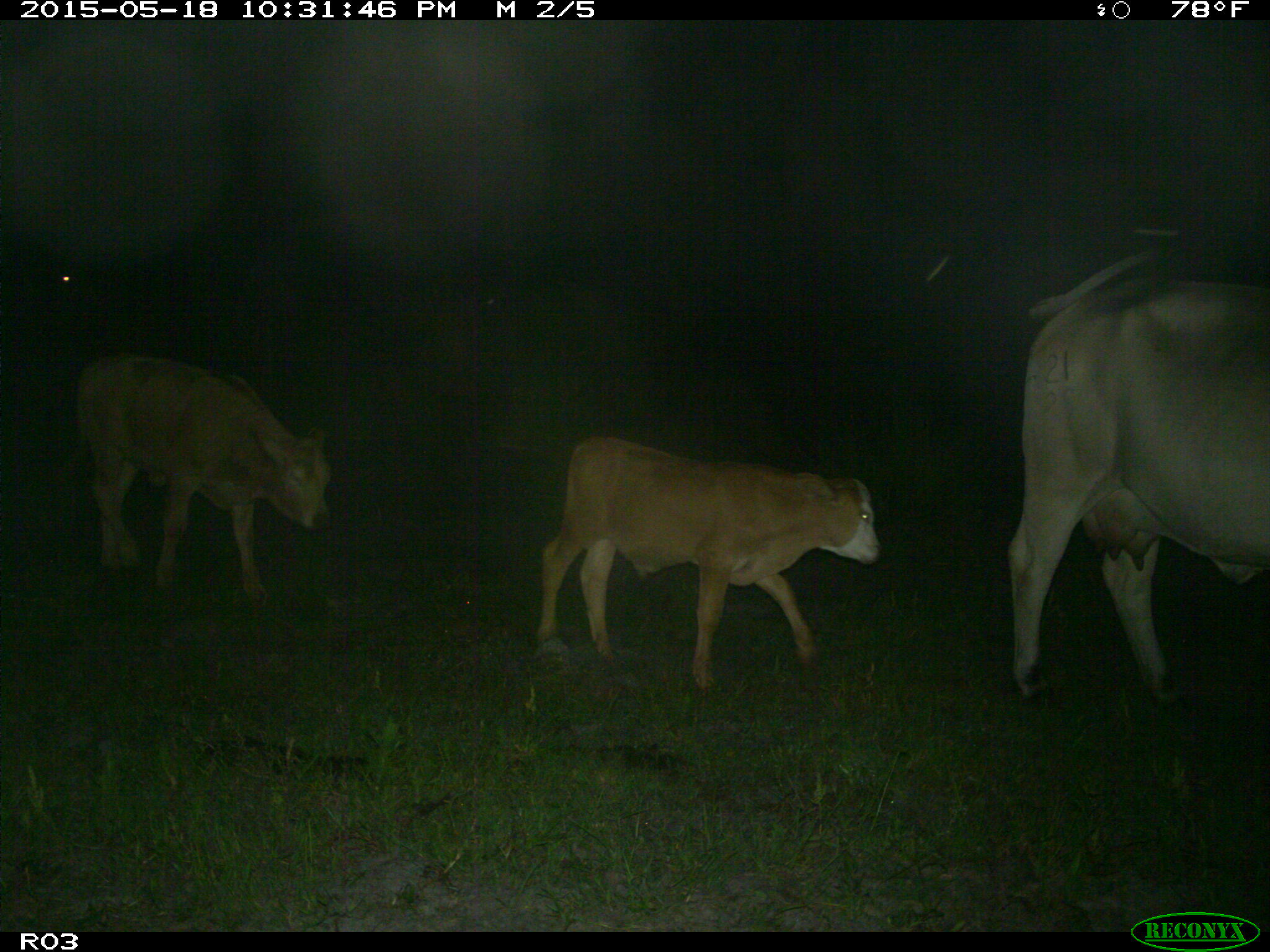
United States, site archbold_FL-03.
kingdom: Animalia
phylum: Chordata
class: Mammalia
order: Artiodactyla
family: Bovidae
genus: Bos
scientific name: Bos taurus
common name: domestic cow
Bos taurus (domestic cow).